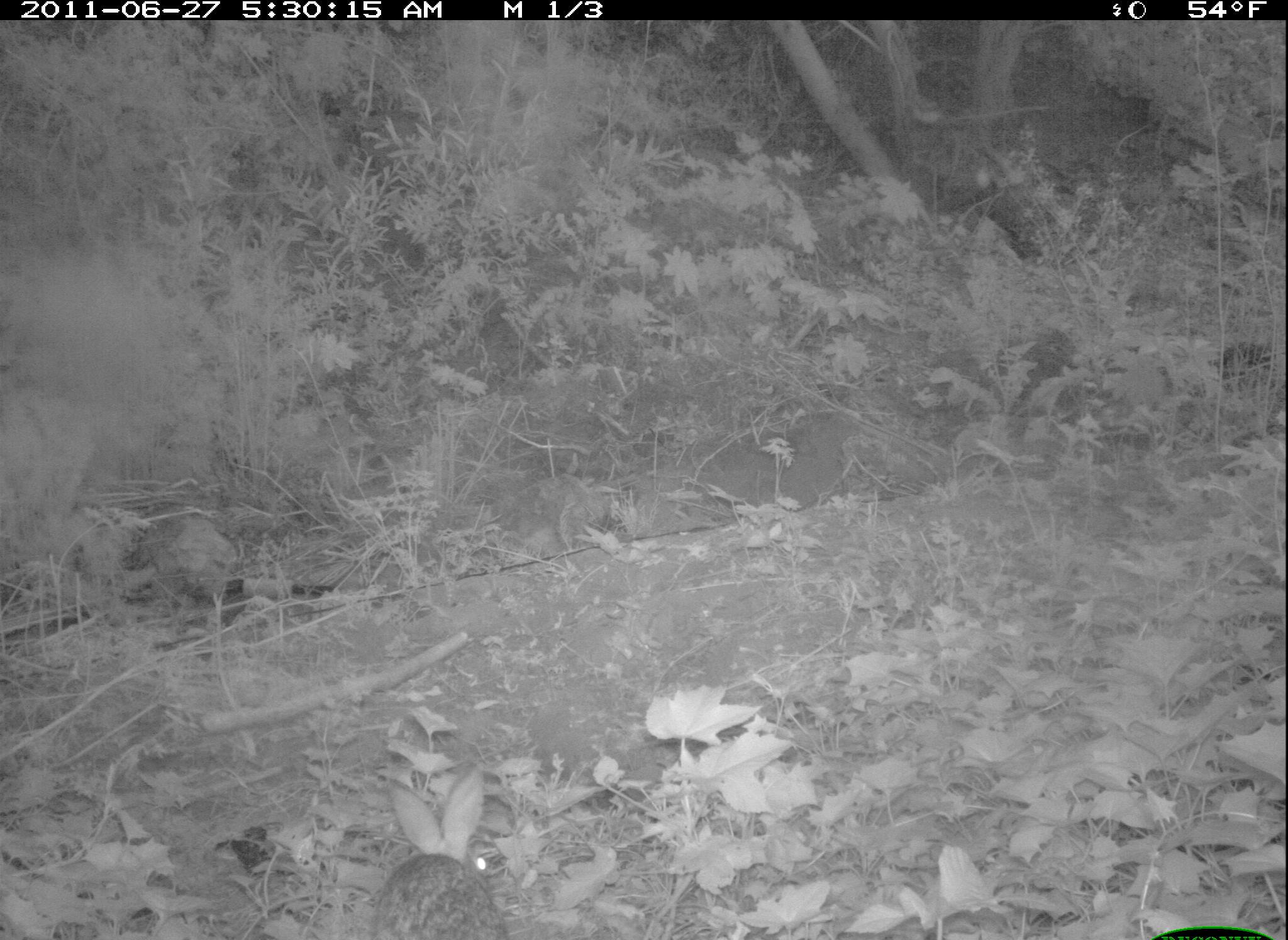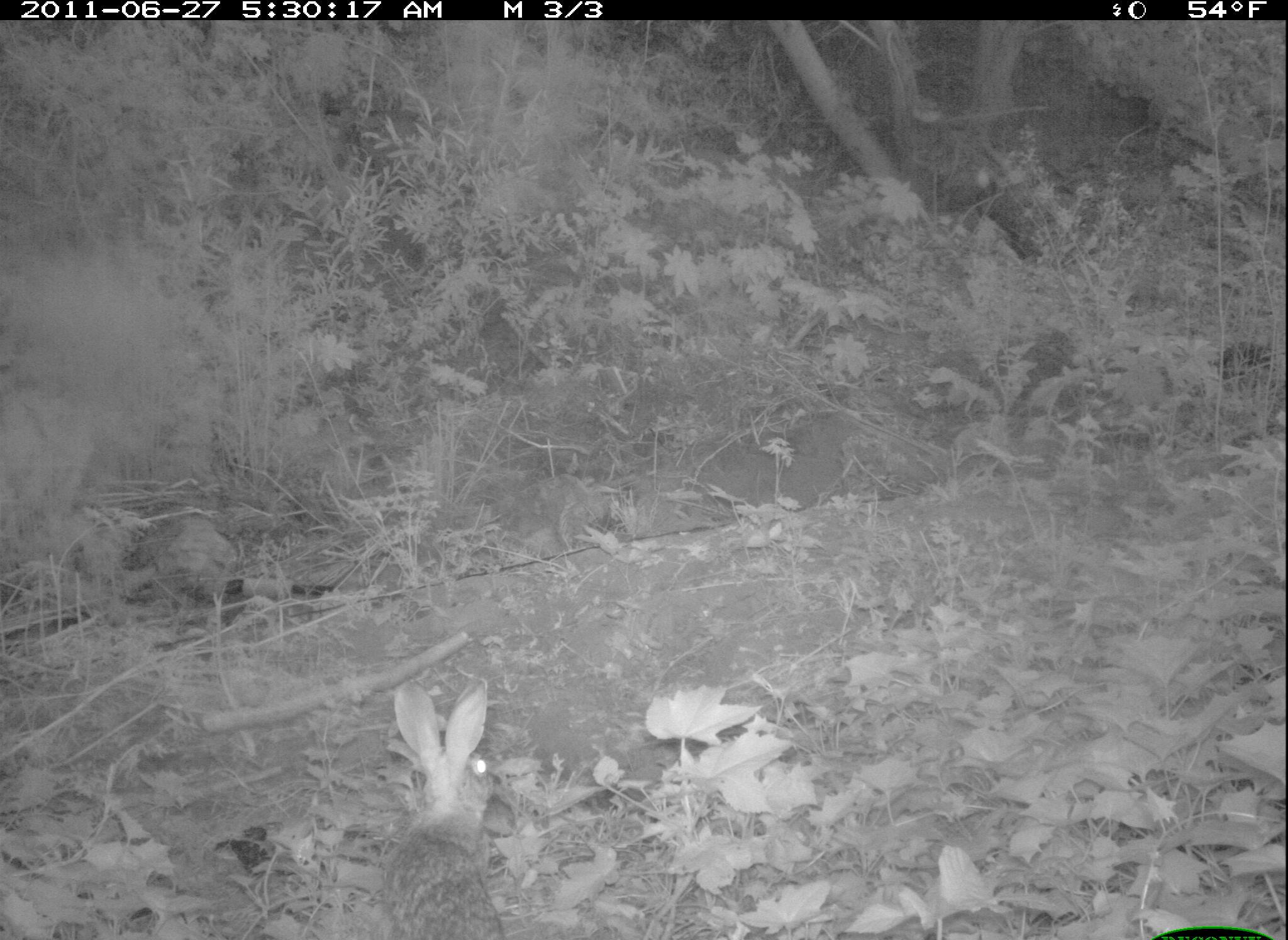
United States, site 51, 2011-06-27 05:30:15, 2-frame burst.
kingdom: Animalia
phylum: Chordata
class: Mammalia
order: Lagomorpha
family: Leporidae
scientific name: Leporidae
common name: rabbits and hares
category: rabbit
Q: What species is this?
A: Rabbit (rabbits and hares) (Leporidae).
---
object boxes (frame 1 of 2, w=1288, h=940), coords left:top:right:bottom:
rabbit: 333:755:534:940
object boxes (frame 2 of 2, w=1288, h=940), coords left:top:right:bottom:
rabbit: 365:678:518:940